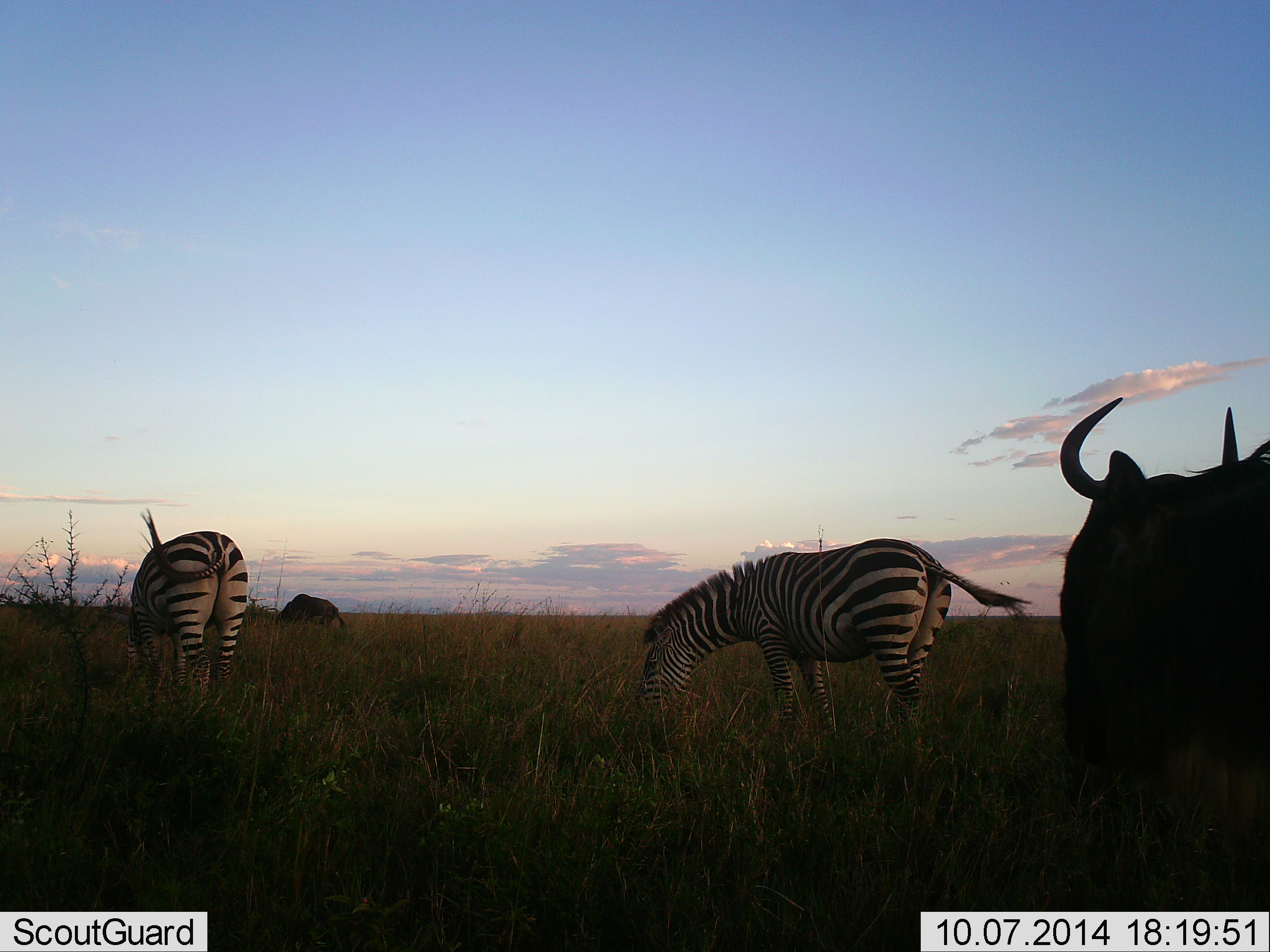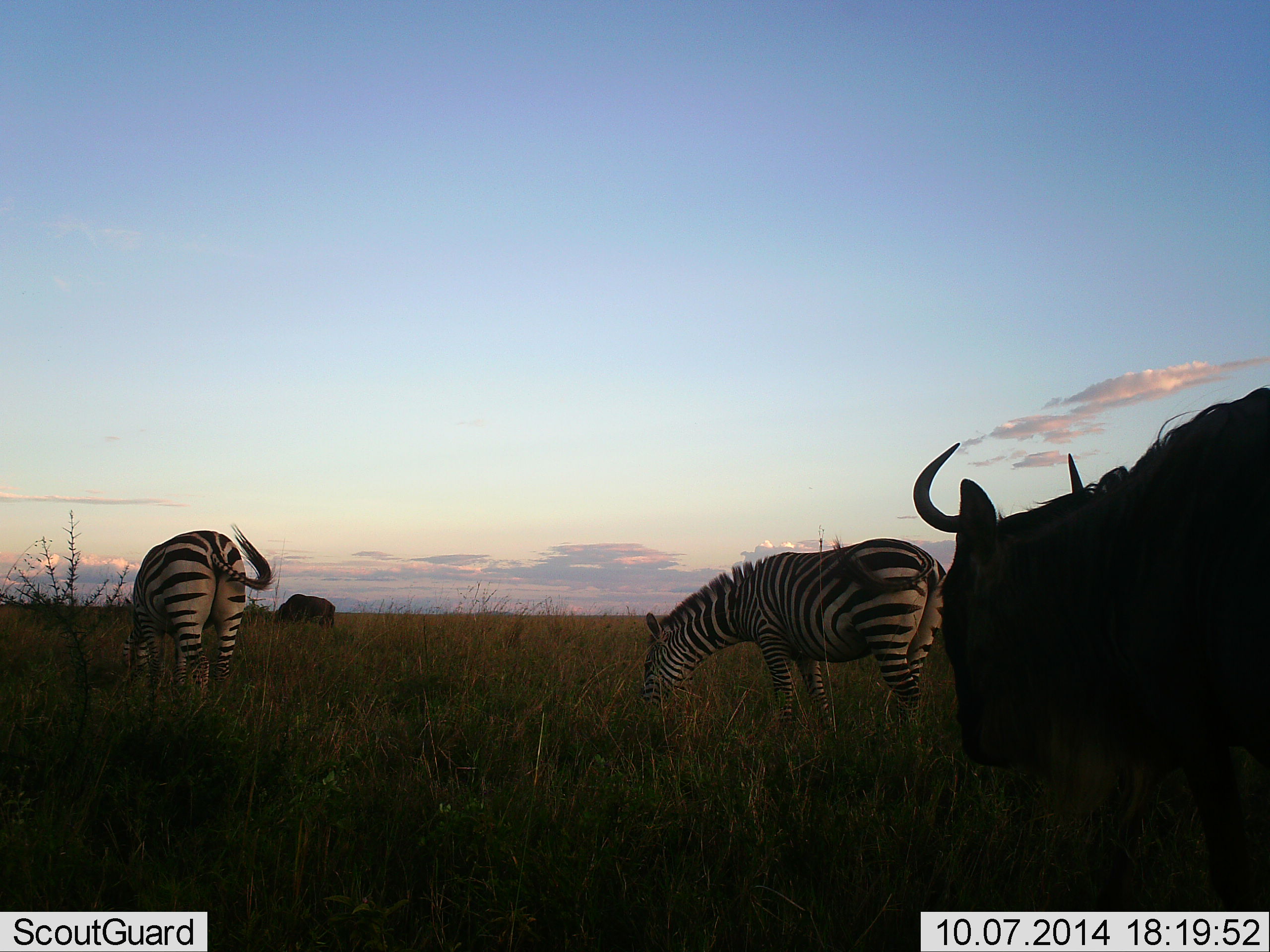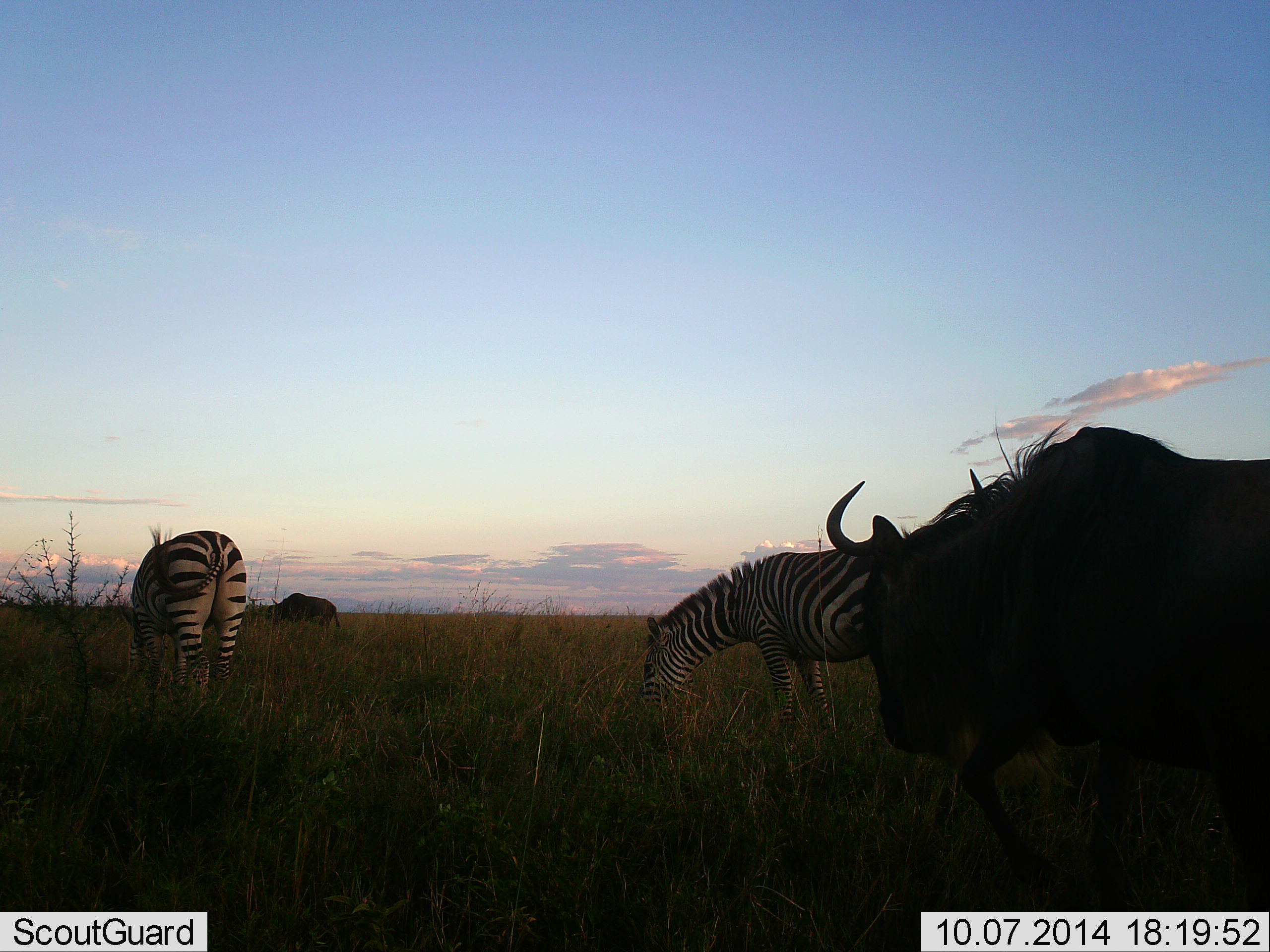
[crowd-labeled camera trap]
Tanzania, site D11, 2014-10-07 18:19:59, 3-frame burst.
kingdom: Animalia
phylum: Chordata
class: Mammalia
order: Artiodactyla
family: Bovidae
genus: Connochaetes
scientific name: Connochaetes taurinus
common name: blue wildebeest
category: wildebeest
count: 2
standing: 50%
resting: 0%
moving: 60%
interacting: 0%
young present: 0%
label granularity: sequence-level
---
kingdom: Animalia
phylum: Chordata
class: Mammalia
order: Perissodactyla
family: Equidae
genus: Equus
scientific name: Equus quagga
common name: plains zebra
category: zebra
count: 2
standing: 50%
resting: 0%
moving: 0%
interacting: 0%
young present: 0%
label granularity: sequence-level